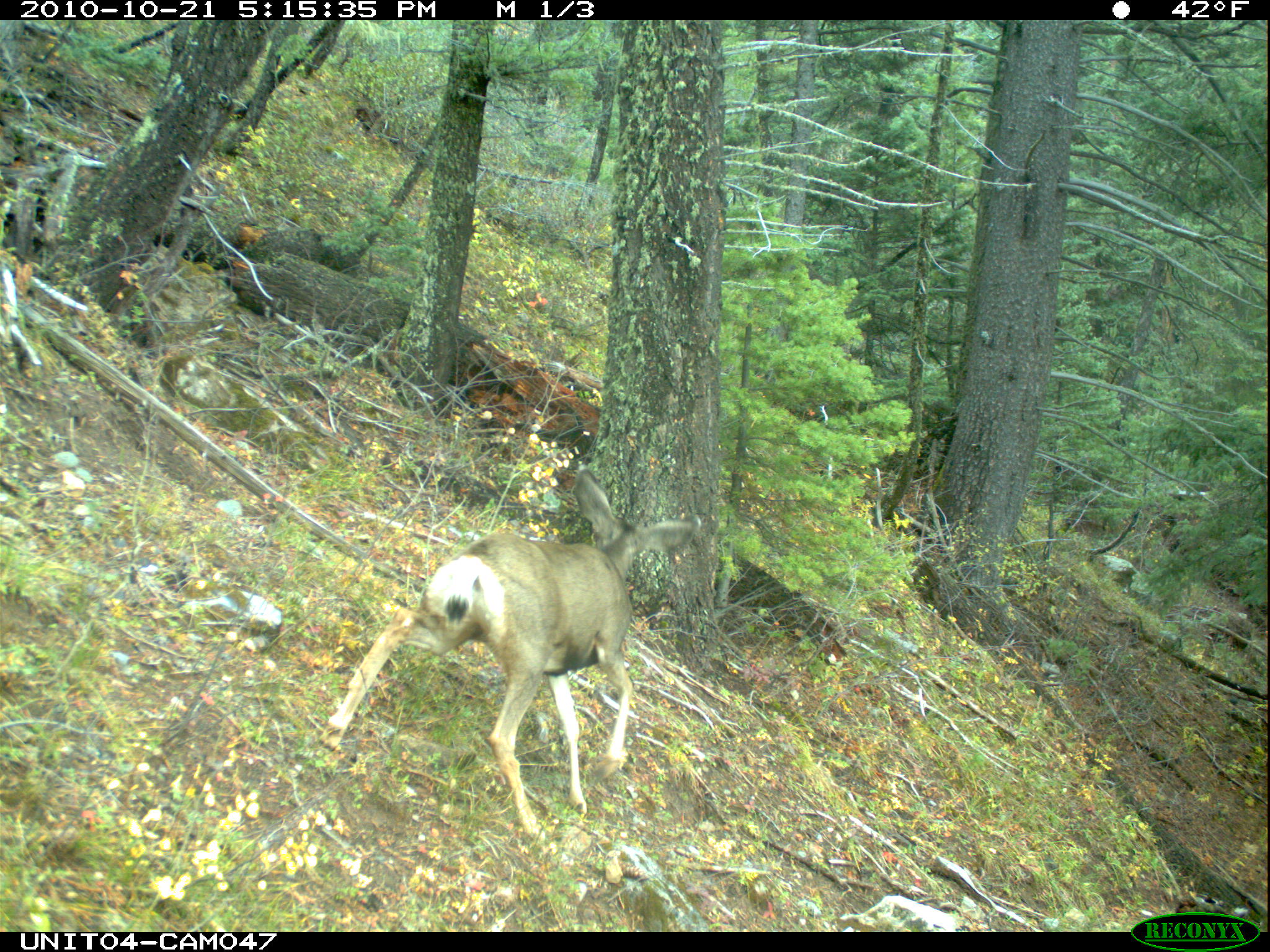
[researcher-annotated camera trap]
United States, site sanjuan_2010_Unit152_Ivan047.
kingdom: Animalia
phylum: Chordata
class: Mammalia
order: Artiodactyla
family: Cervidae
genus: Odocoileus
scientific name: Odocoileus hemionus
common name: mule deer